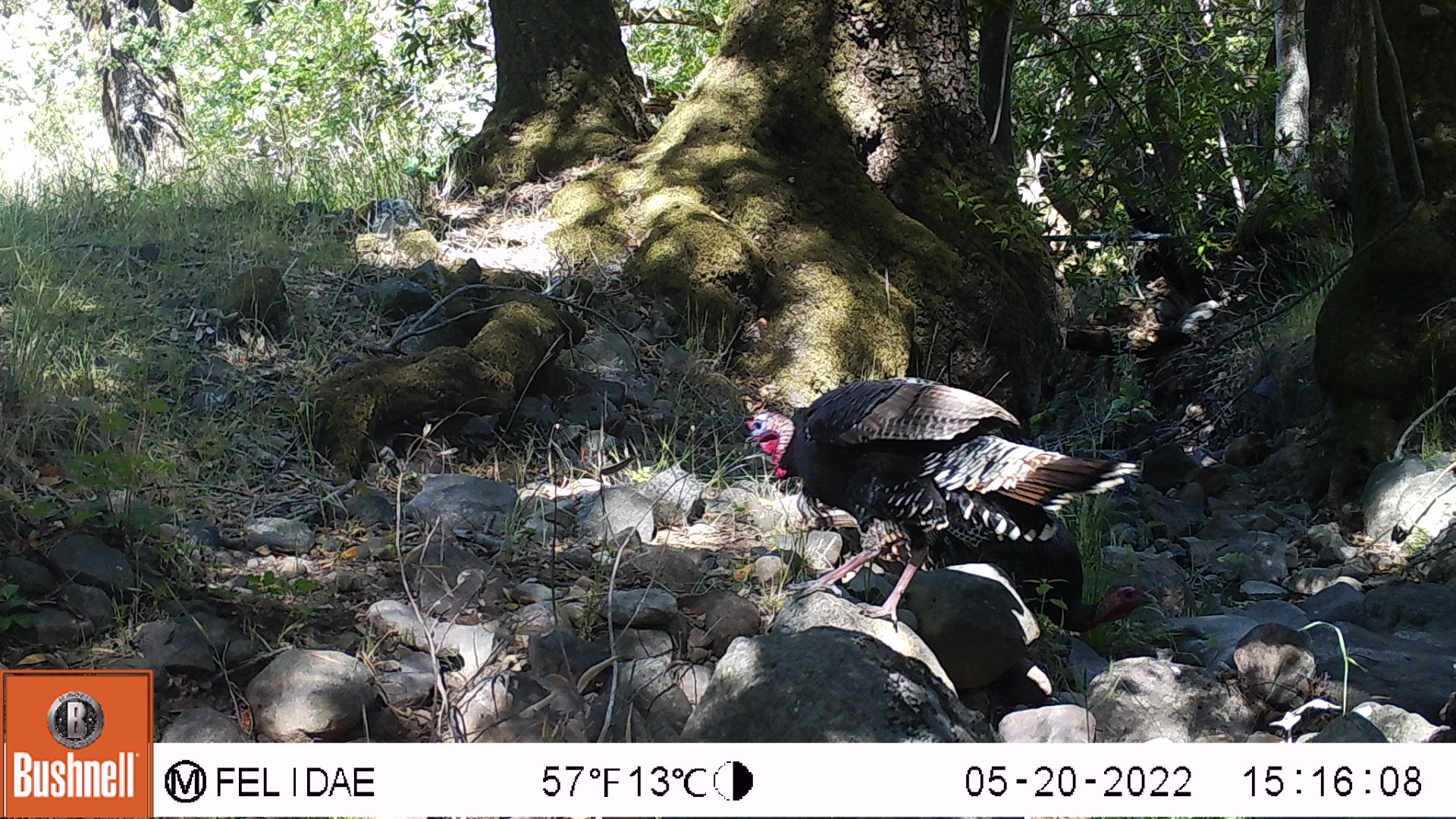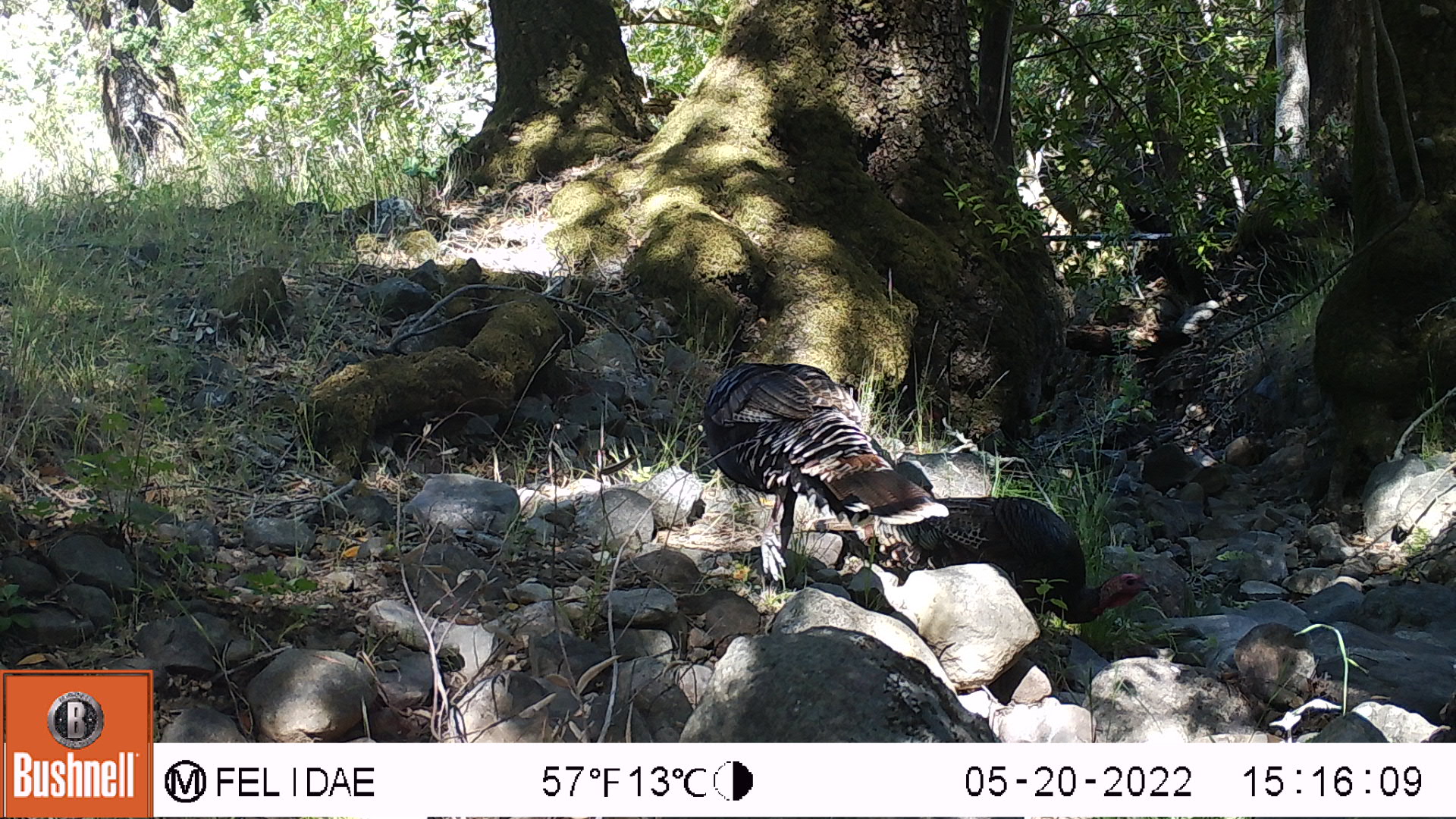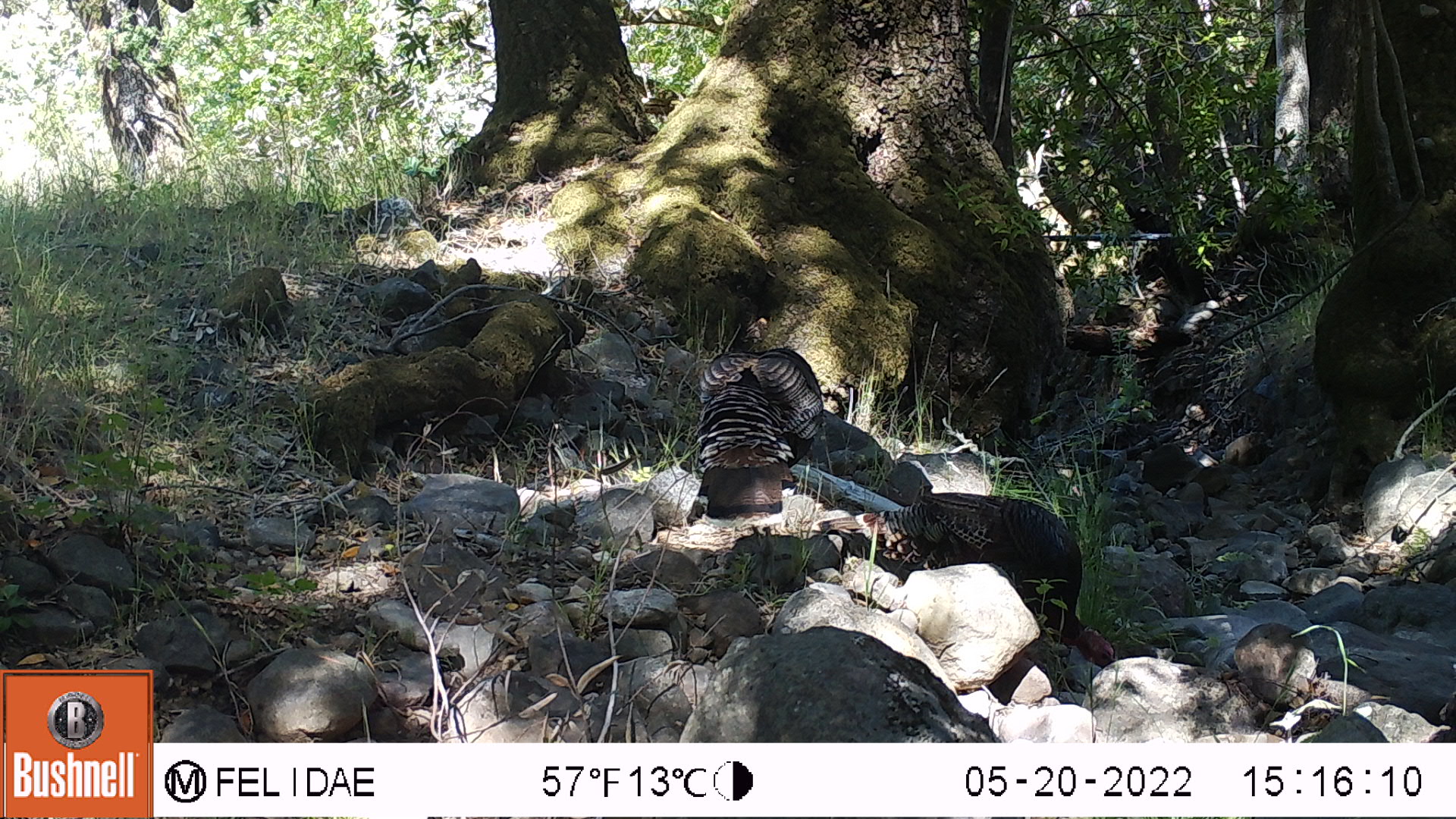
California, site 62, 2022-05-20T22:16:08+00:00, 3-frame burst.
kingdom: Animalia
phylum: Chordata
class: Aves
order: Galliformes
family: Phasianidae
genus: Meleagris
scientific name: Meleagris gallopavo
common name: turkey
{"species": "turkey (Meleagris gallopavo)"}